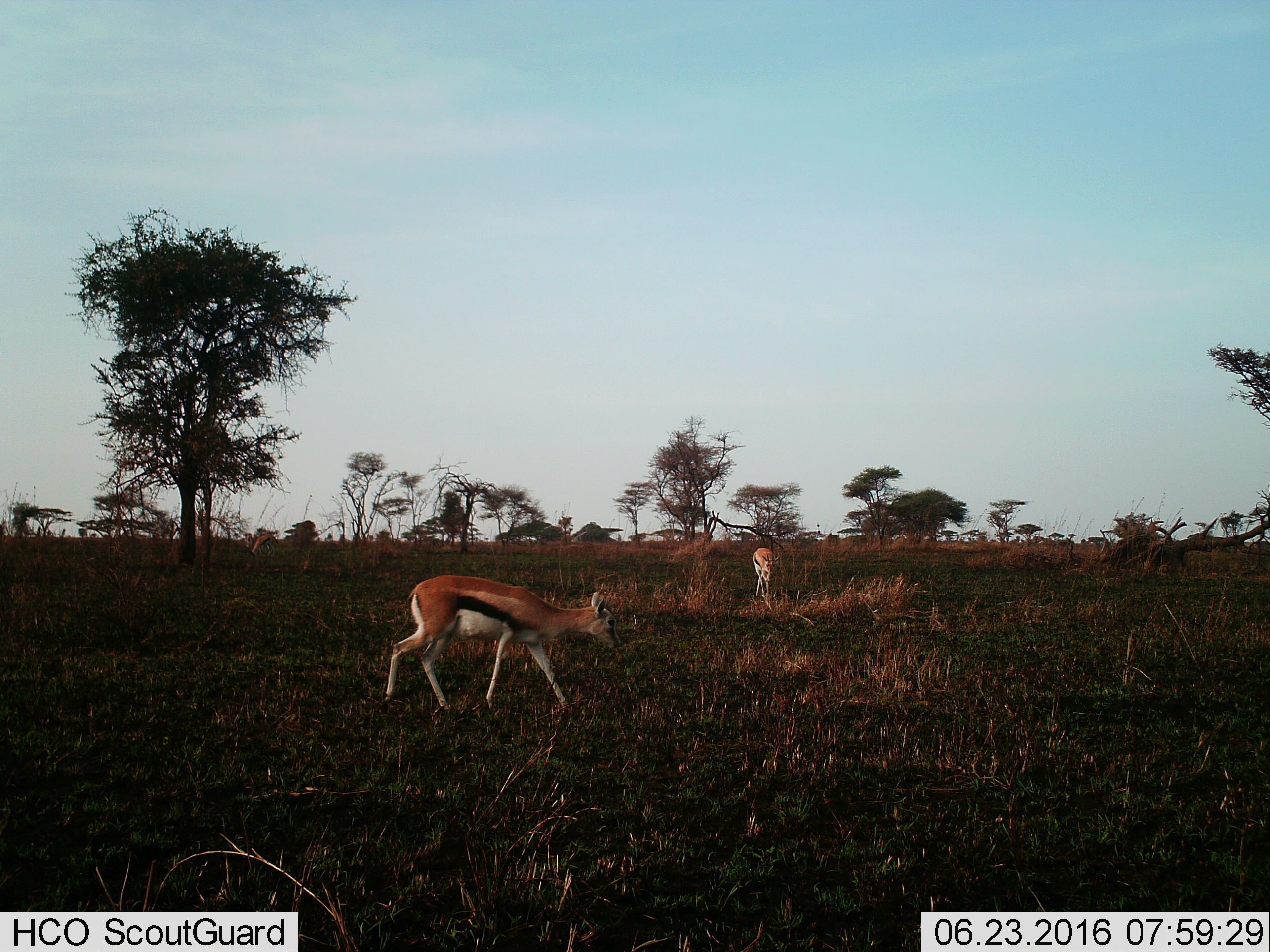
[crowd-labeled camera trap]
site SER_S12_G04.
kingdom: Animalia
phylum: Chordata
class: Mammalia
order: Artiodactyla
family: Bovidae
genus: Eudorcas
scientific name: Eudorcas thomsonii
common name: thomson's gazelle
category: gazellethomsons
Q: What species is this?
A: Gazellethomsons (thomson's gazelle) (Eudorcas thomsonii).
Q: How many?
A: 2.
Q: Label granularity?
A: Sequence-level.